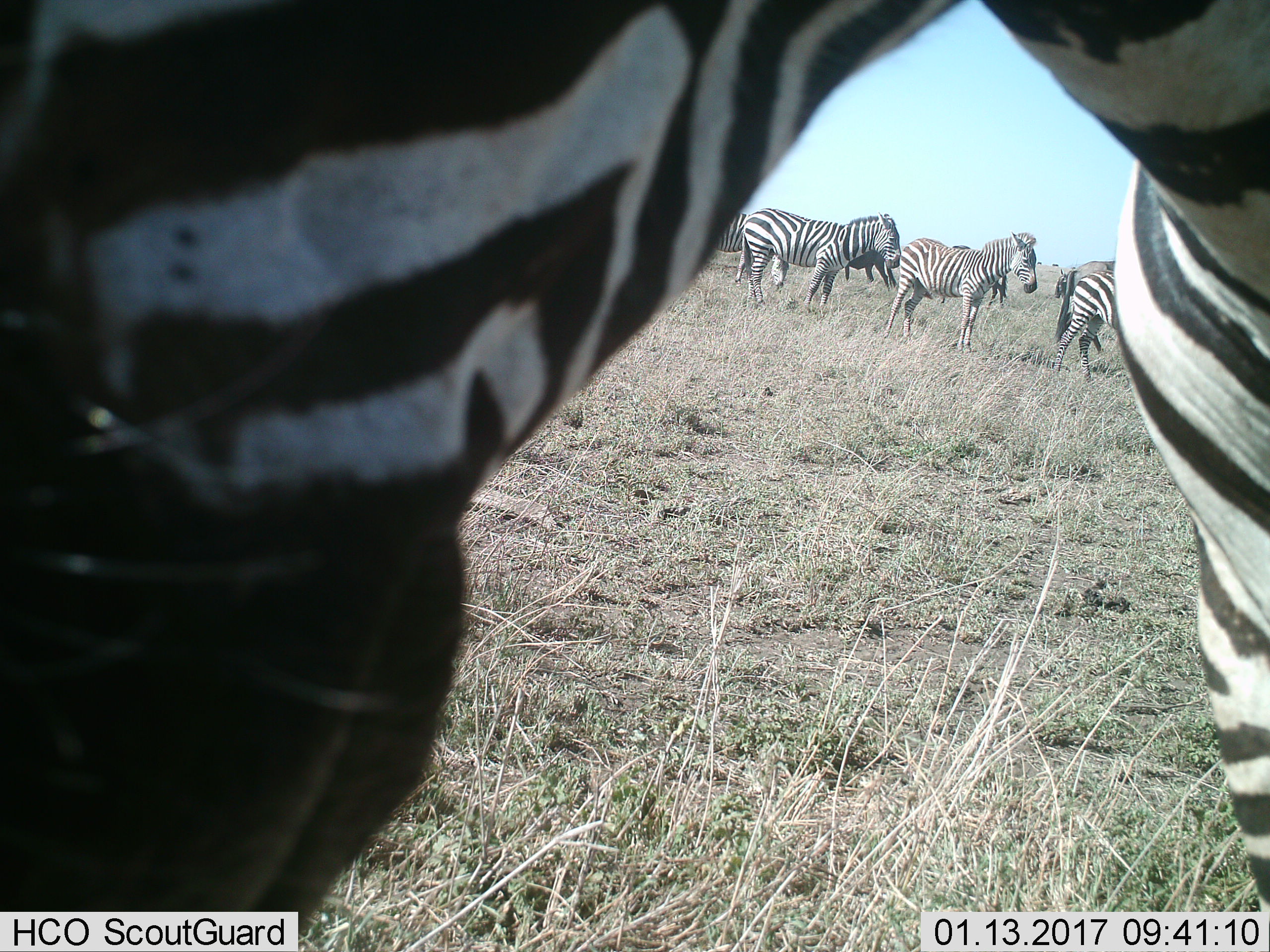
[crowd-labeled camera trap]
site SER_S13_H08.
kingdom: Animalia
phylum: Chordata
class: Mammalia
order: Perissodactyla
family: Equidae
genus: Equus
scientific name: Equus quagga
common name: plains zebra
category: zebraplains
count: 7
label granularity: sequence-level